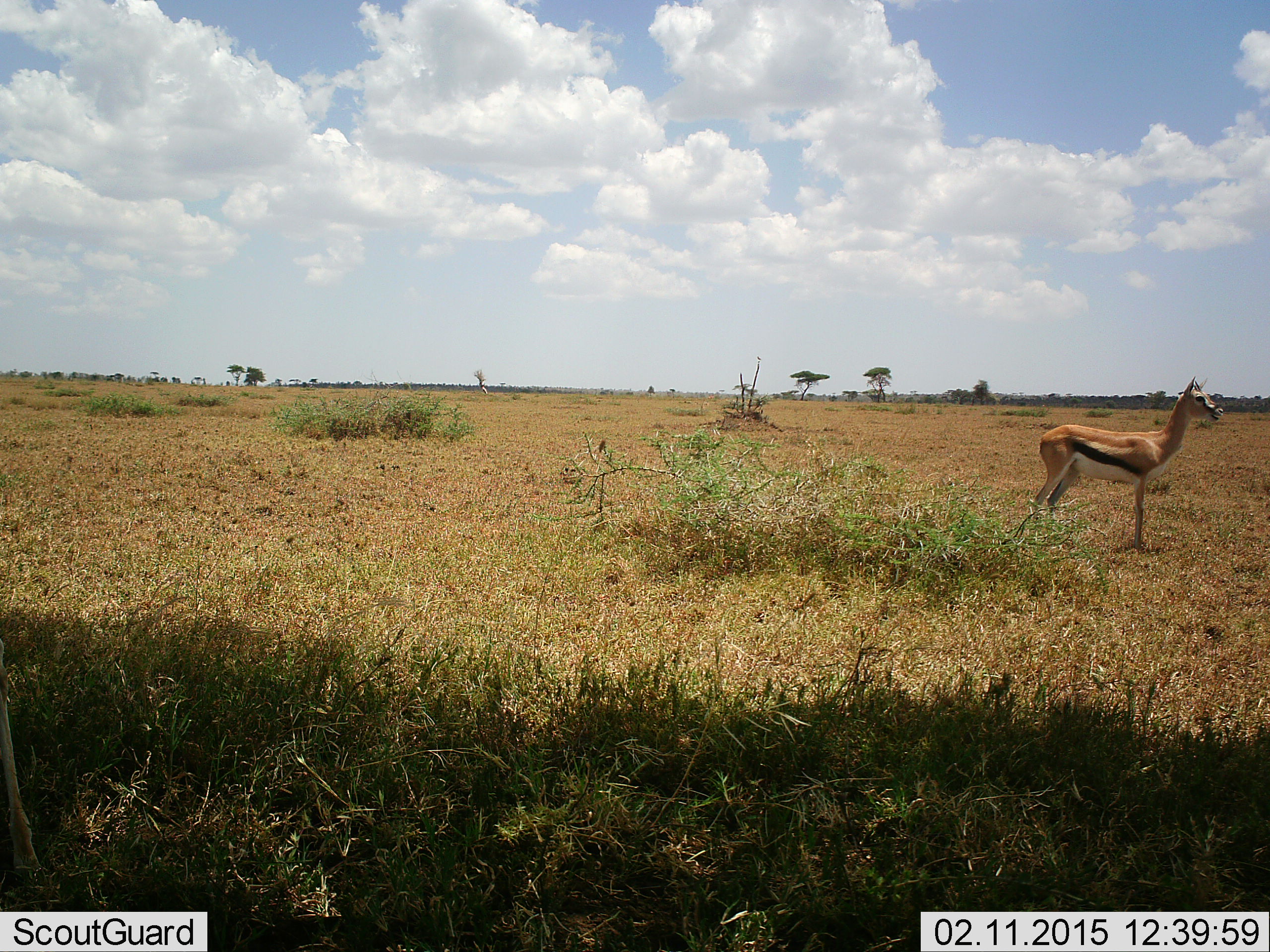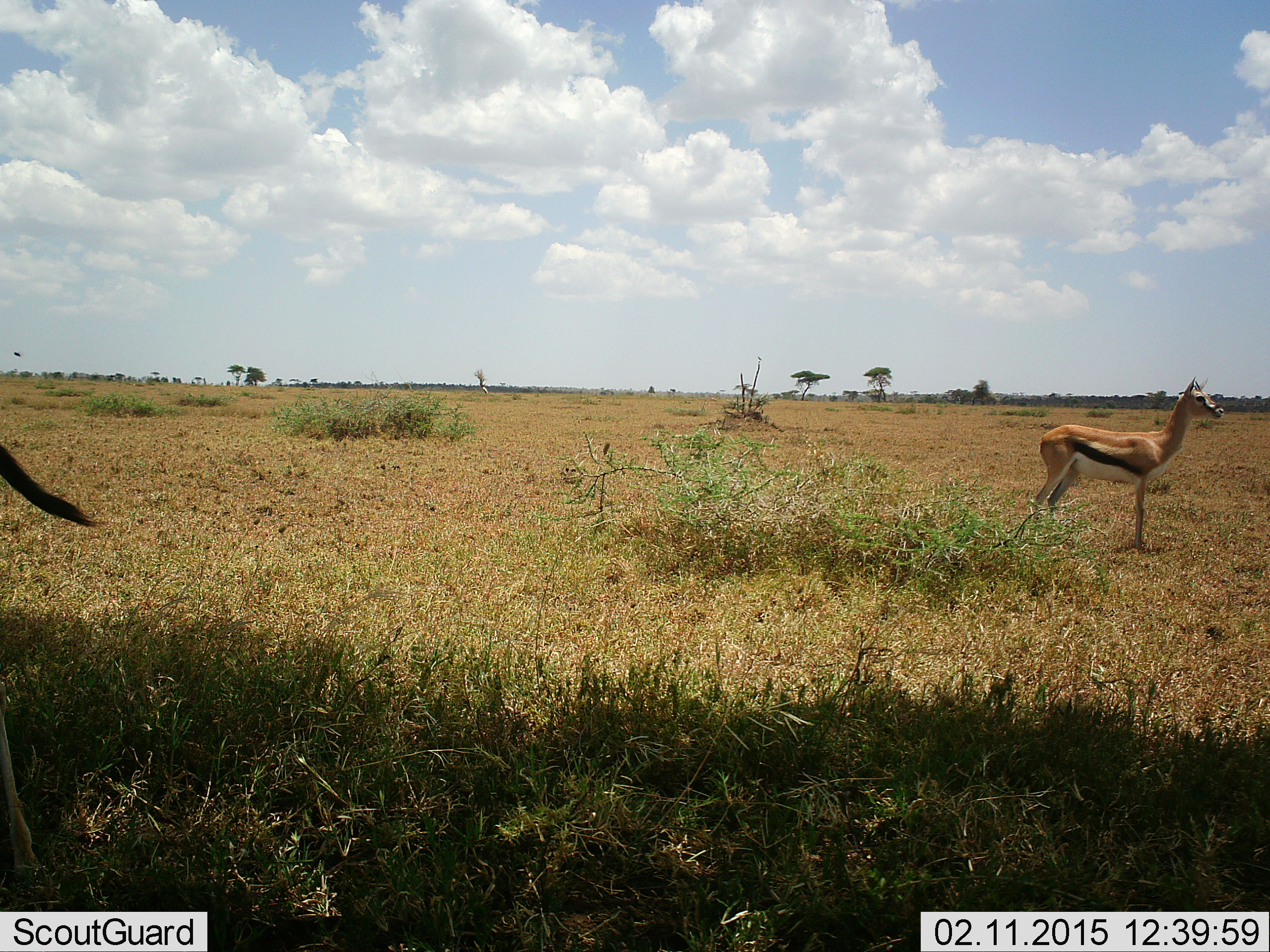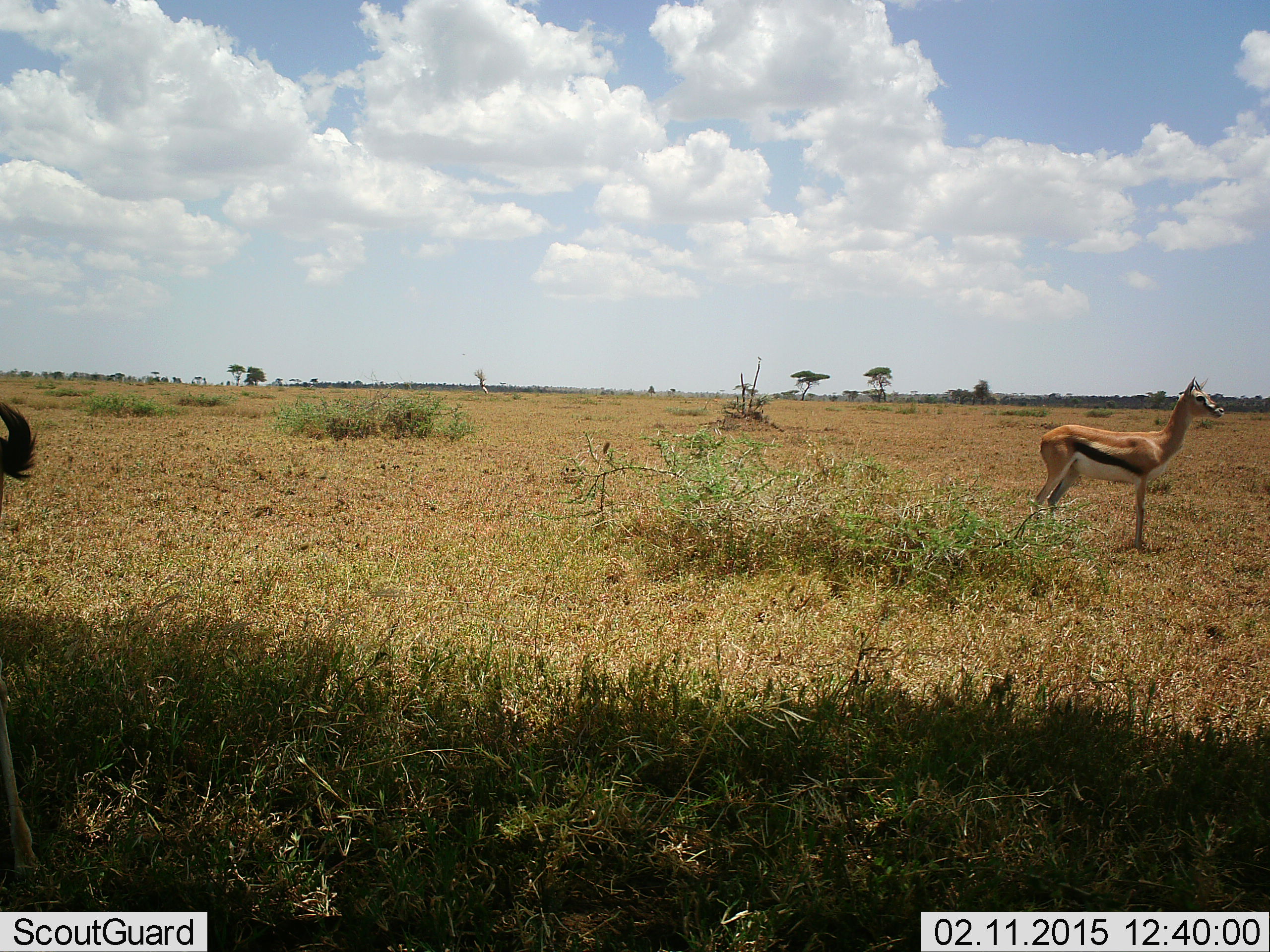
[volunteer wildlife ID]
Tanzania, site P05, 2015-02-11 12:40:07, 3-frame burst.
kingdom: Animalia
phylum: Chordata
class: Mammalia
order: Artiodactyla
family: Bovidae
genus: Eudorcas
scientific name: Eudorcas thomsonii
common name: thomson's gazelle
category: gazellethomsons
Gazellethomsons (thomson's gazelle) (Eudorcas thomsonii), count 2. Behavior (volunteer vote fractions): standing 100%, resting 0%, moving 10%, interacting 10%. Young present (vote fraction): 0%. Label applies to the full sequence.